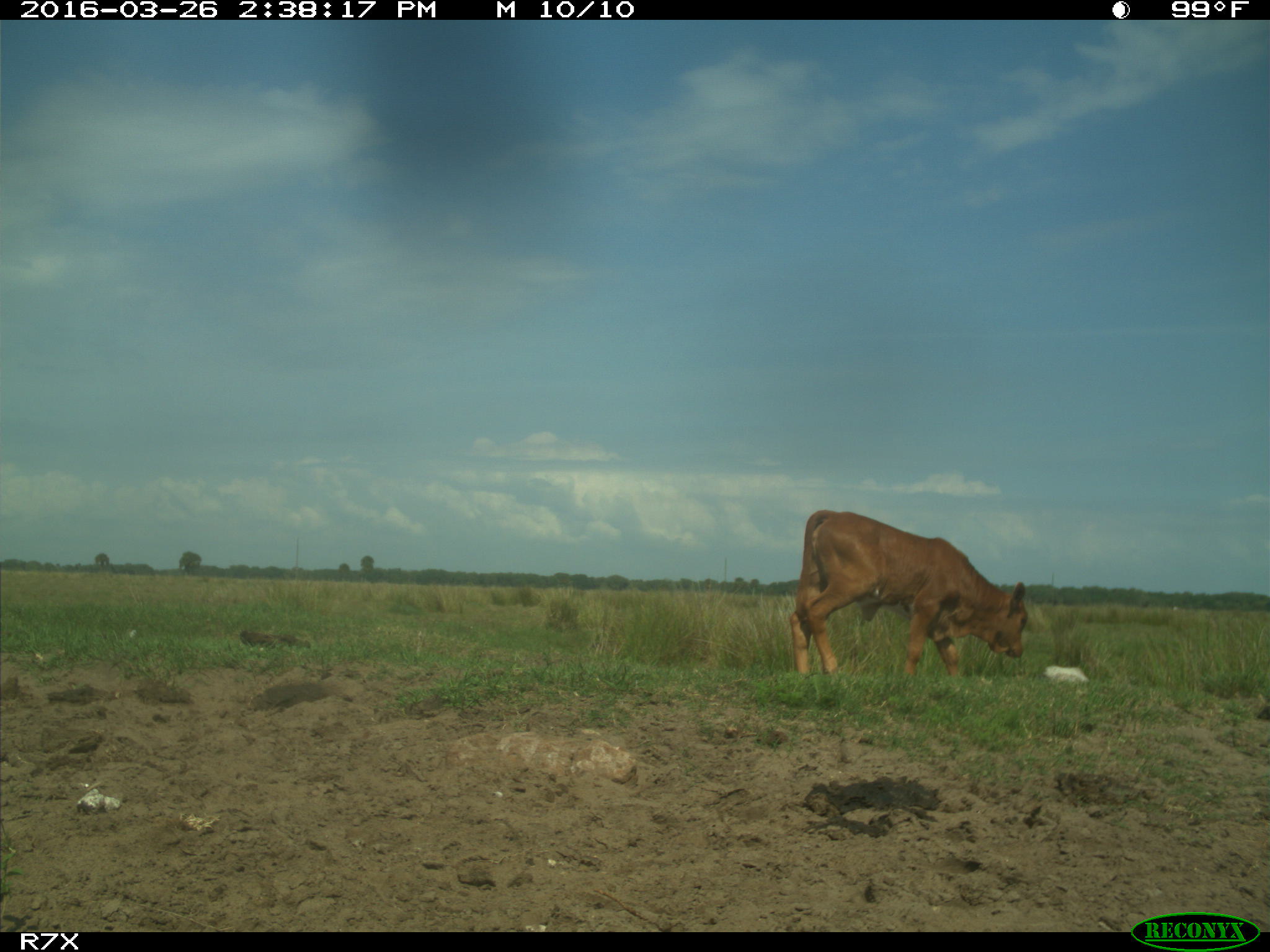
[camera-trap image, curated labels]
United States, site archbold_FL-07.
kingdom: Animalia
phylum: Chordata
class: Mammalia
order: Artiodactyla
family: Bovidae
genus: Bos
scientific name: Bos taurus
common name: domestic cow